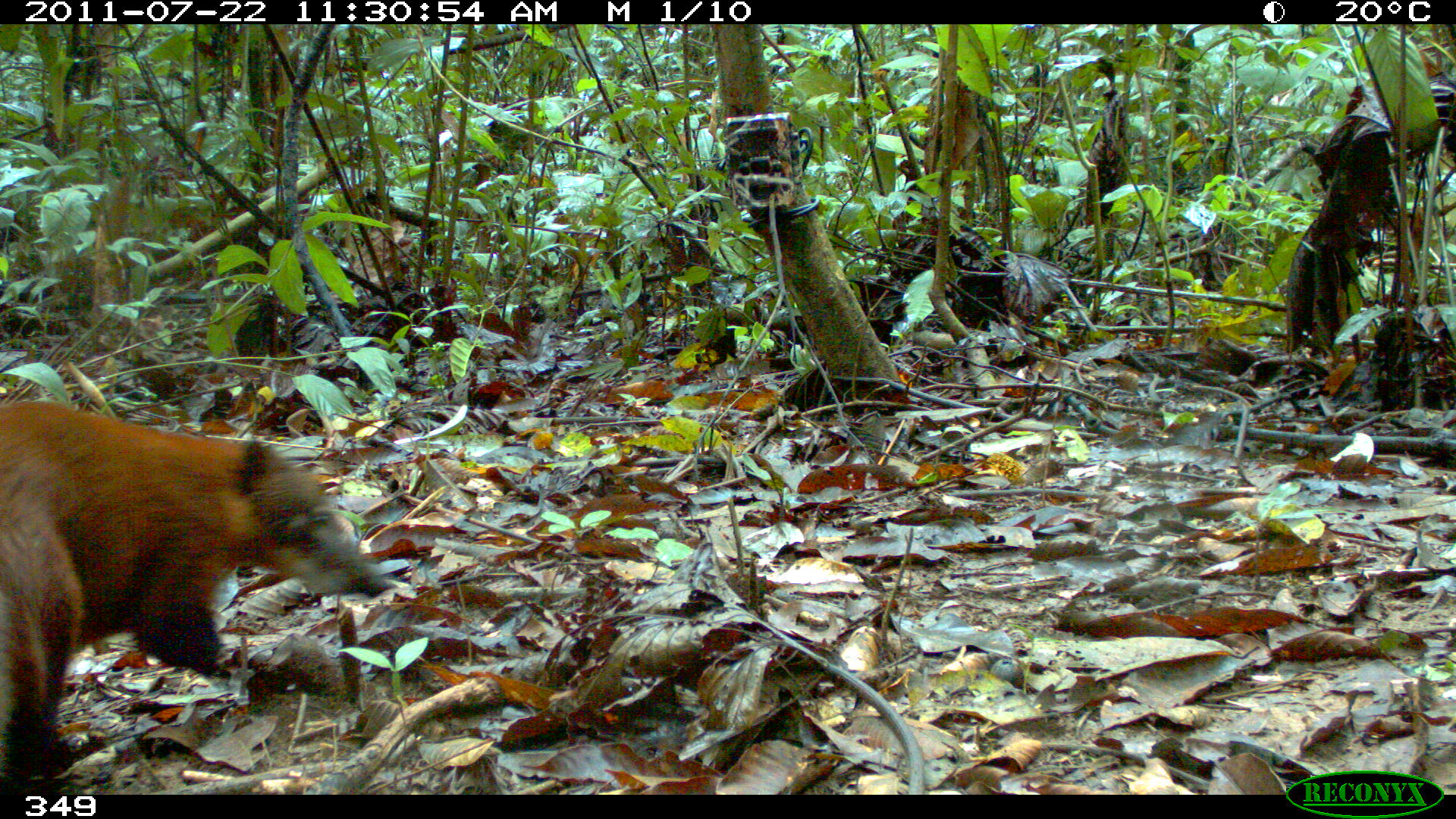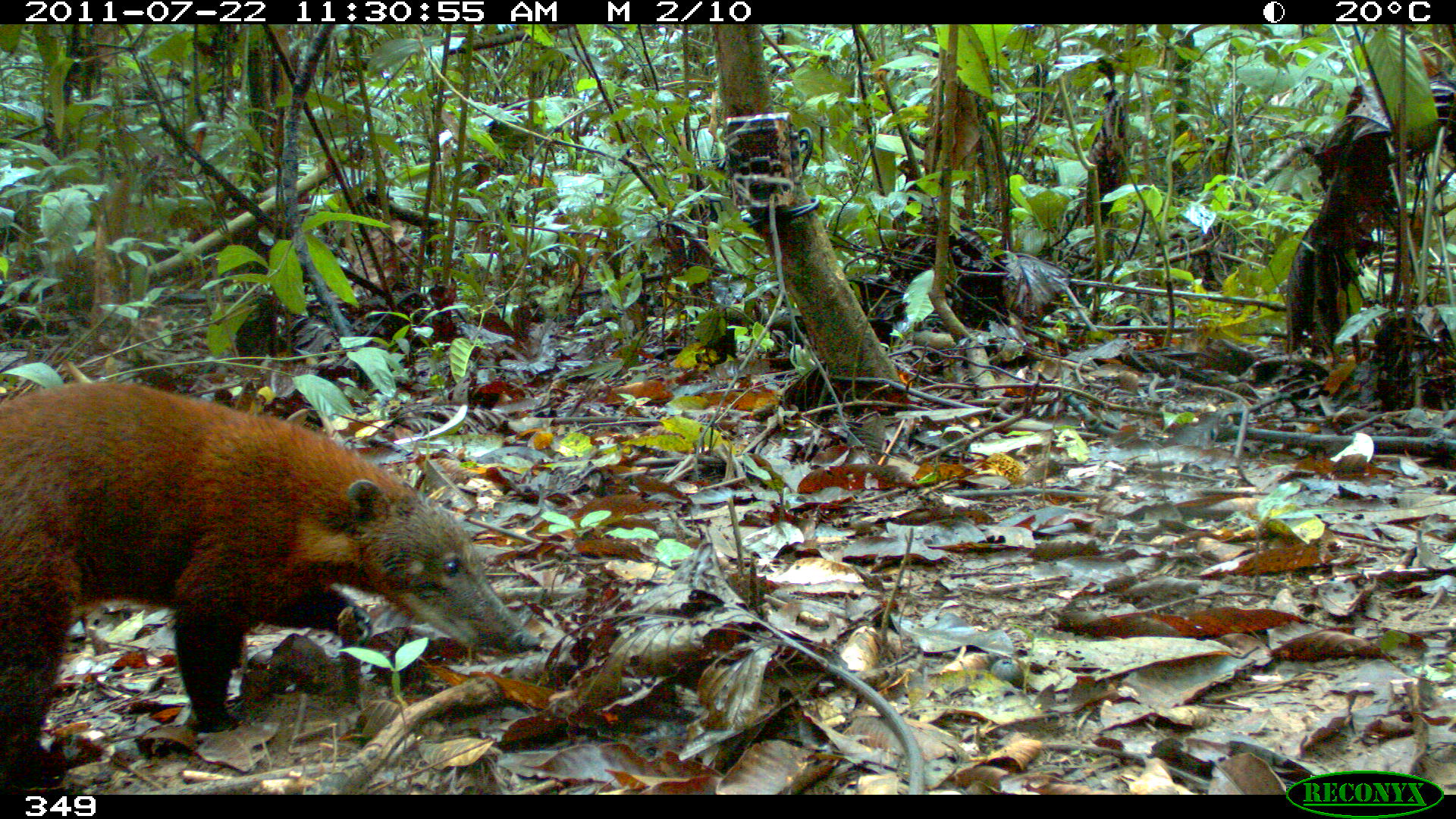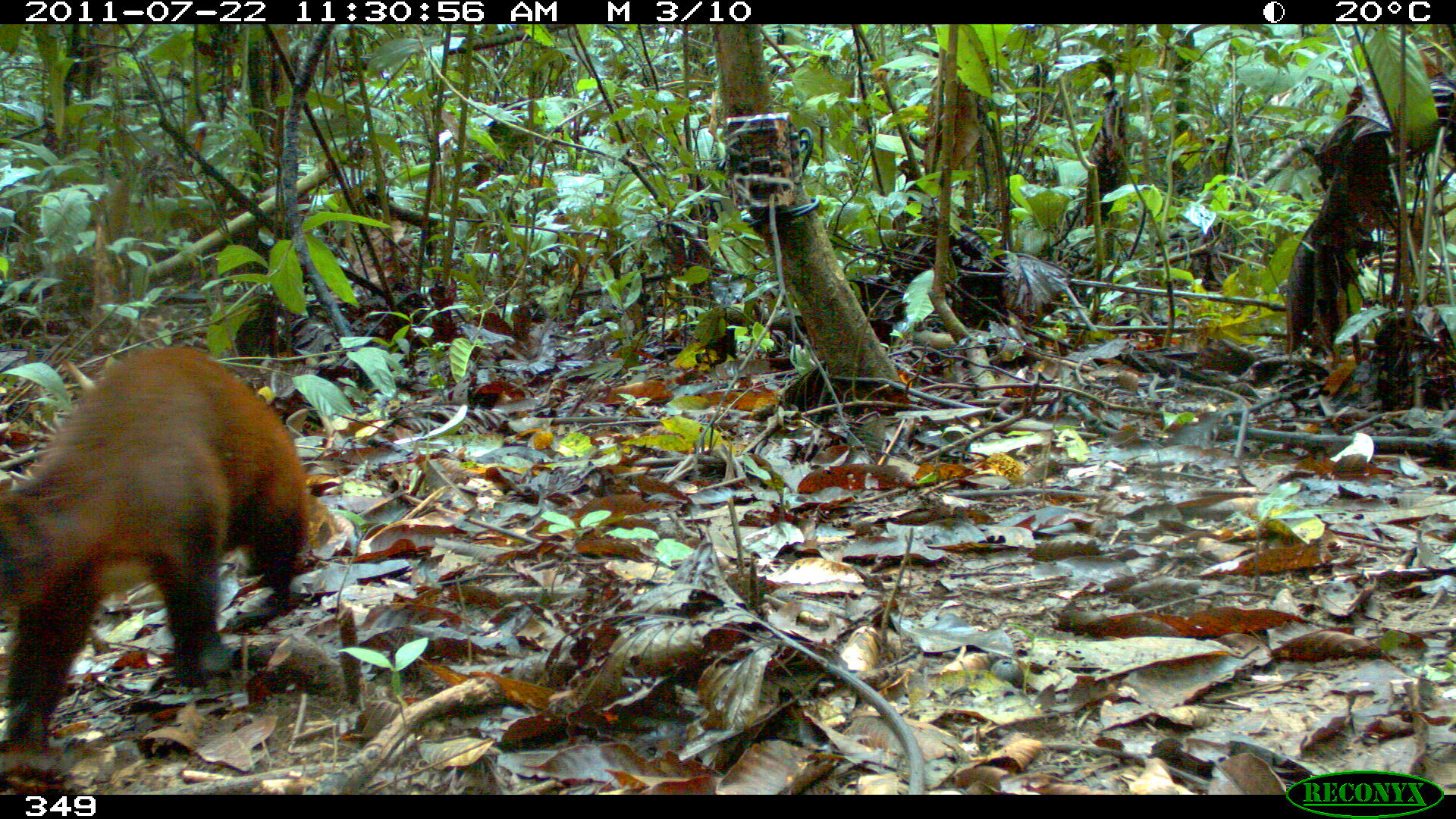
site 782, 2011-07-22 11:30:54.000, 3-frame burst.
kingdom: Animalia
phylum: Chordata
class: Mammalia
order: Carnivora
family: Procyonidae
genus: Nasua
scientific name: Nasua nasua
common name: south american coati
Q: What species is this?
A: Nasua nasua (south american coati).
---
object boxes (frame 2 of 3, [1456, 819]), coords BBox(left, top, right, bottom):
nasua nasua: BBox(0, 379, 543, 789)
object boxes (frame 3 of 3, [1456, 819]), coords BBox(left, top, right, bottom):
nasua nasua: BBox(0, 341, 332, 785)